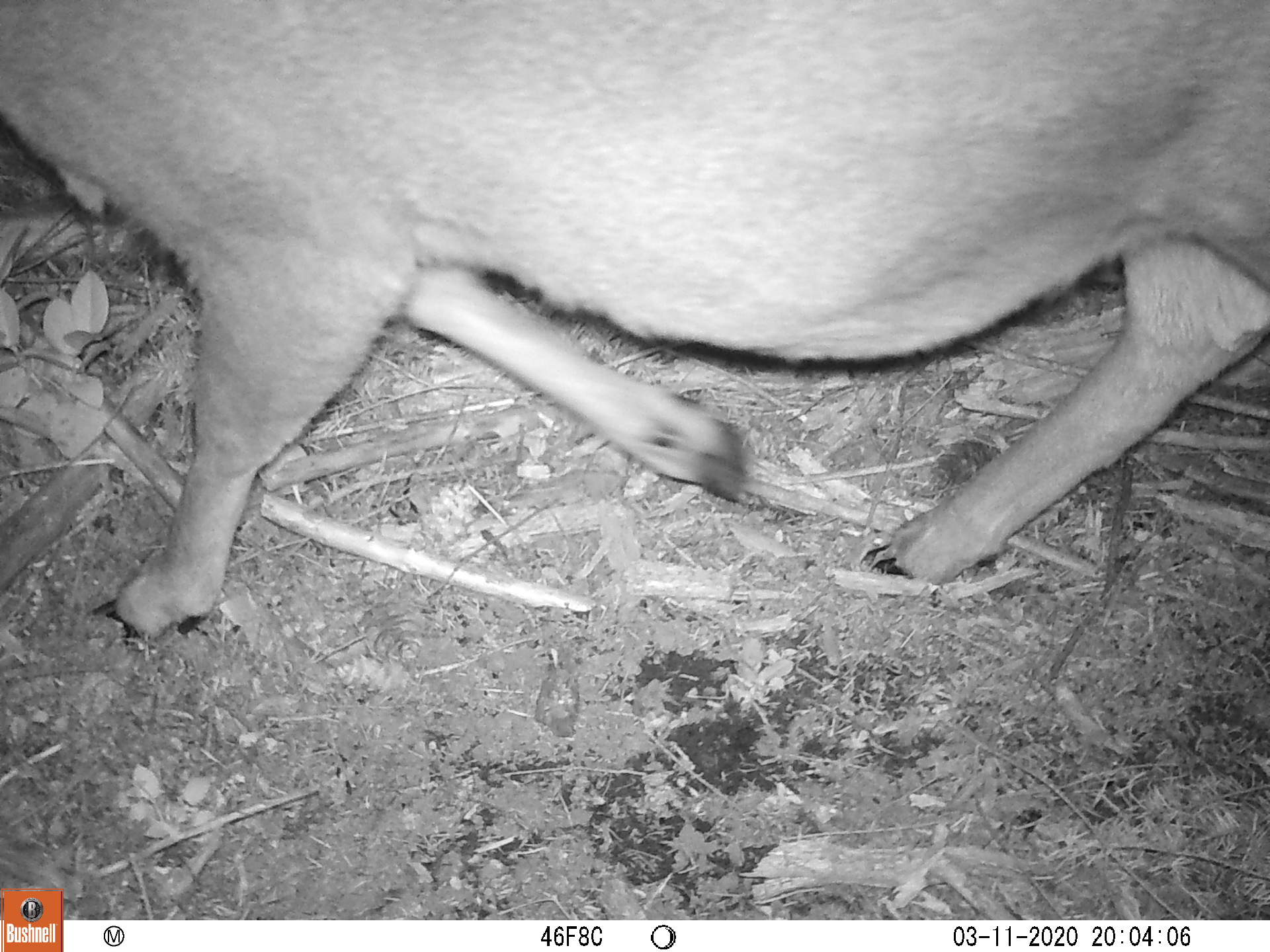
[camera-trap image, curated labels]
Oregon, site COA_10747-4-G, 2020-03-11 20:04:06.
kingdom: Animalia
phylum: Chordata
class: Mammalia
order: Artiodactyla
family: Cervidae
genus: Odocoileus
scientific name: Odocoileus hemionus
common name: black-tailed deer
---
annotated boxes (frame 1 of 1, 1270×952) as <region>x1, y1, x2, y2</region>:
black-tailed deer: <region>0, 5, 1266, 646</region>